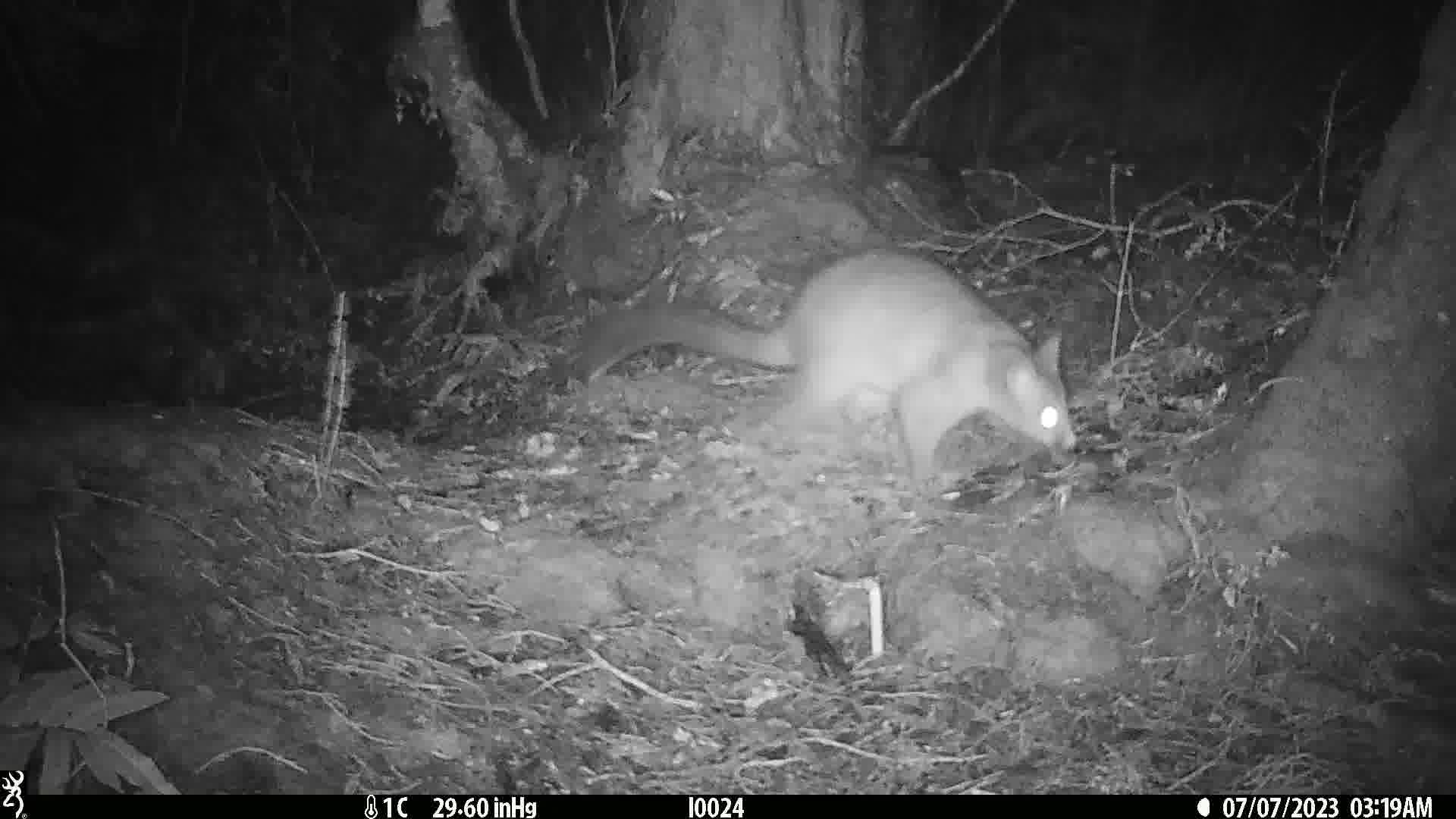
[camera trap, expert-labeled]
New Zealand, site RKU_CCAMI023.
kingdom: Animalia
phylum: Chordata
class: Mammalia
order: Diprotodontia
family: Phalangeridae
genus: Trichosurus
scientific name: Trichosurus vulpecula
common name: common brushtail possum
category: possum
Possum (common brushtail possum) (Trichosurus vulpecula).